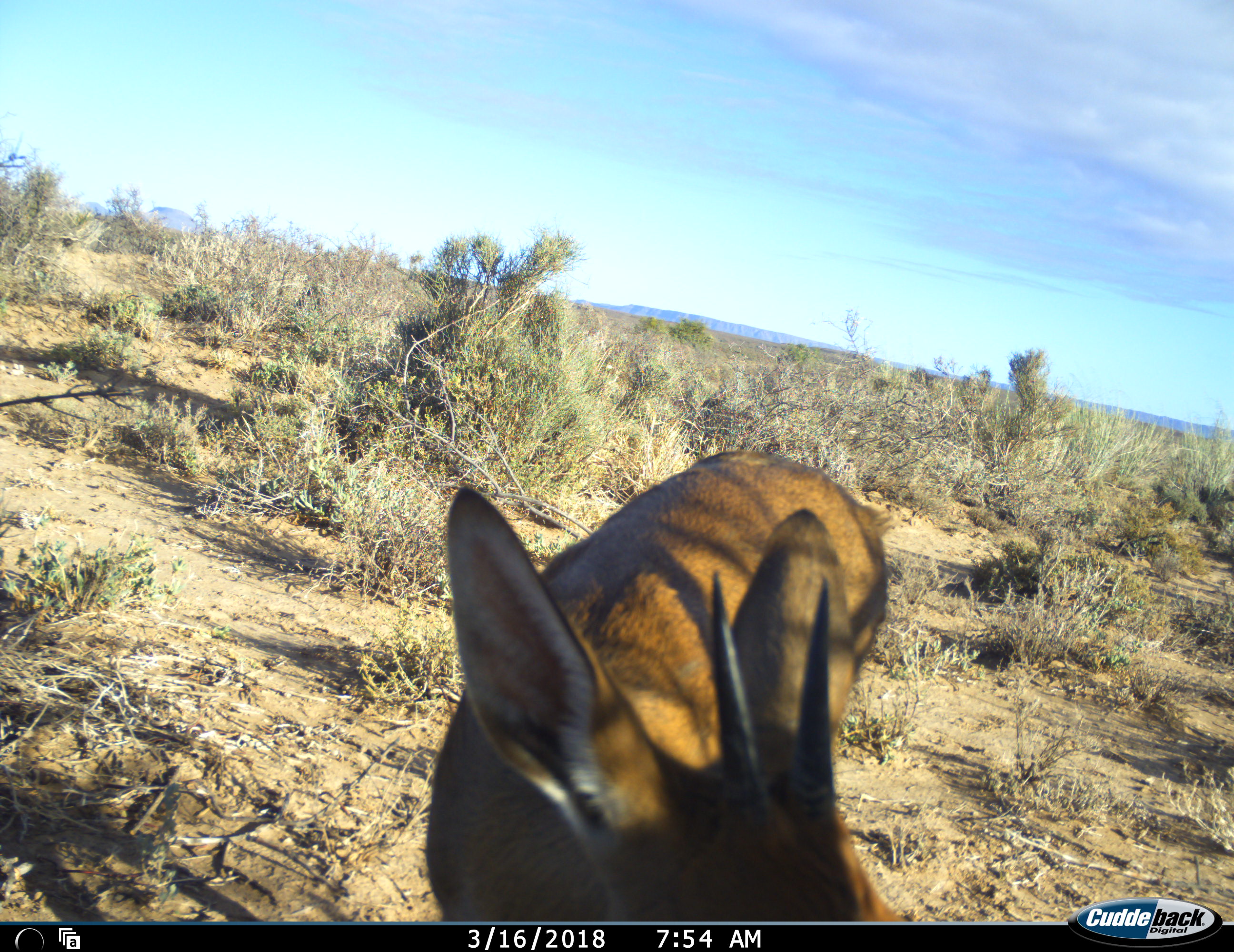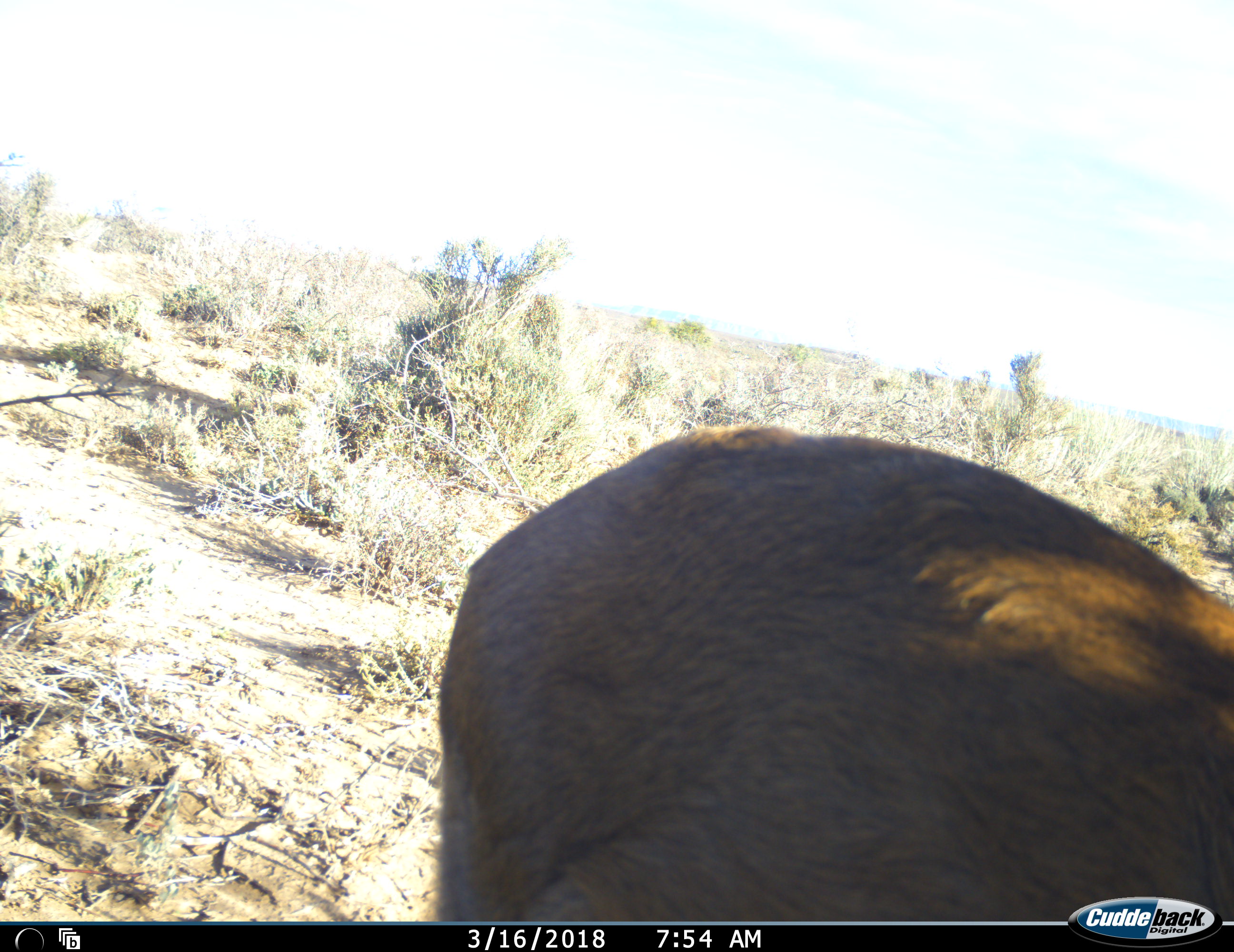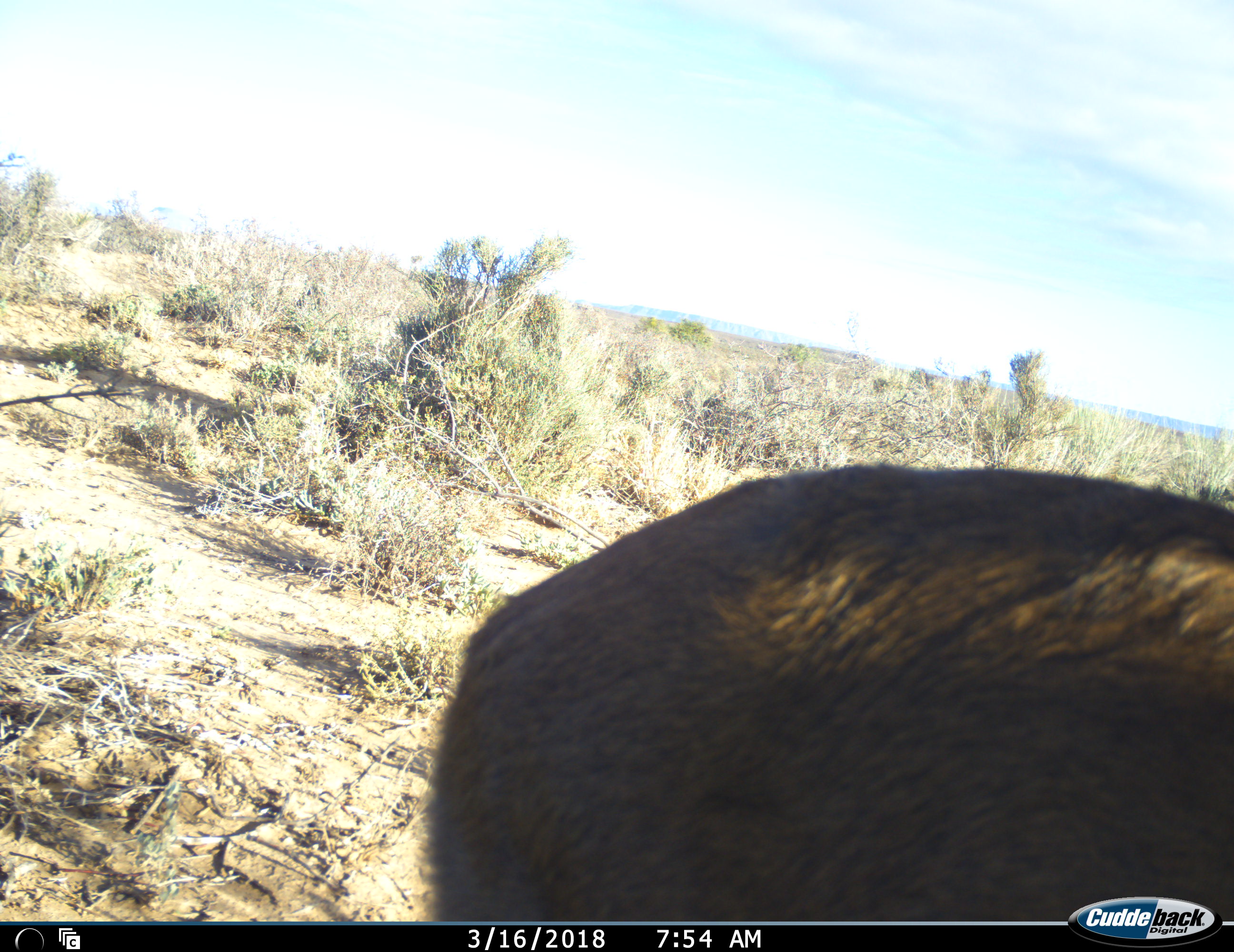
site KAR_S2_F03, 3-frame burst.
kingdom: Animalia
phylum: Chordata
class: Mammalia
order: Artiodactyla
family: Bovidae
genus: Sylvicapra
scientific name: Sylvicapra grimmia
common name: common duiker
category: duikercommongrey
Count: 1.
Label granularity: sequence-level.